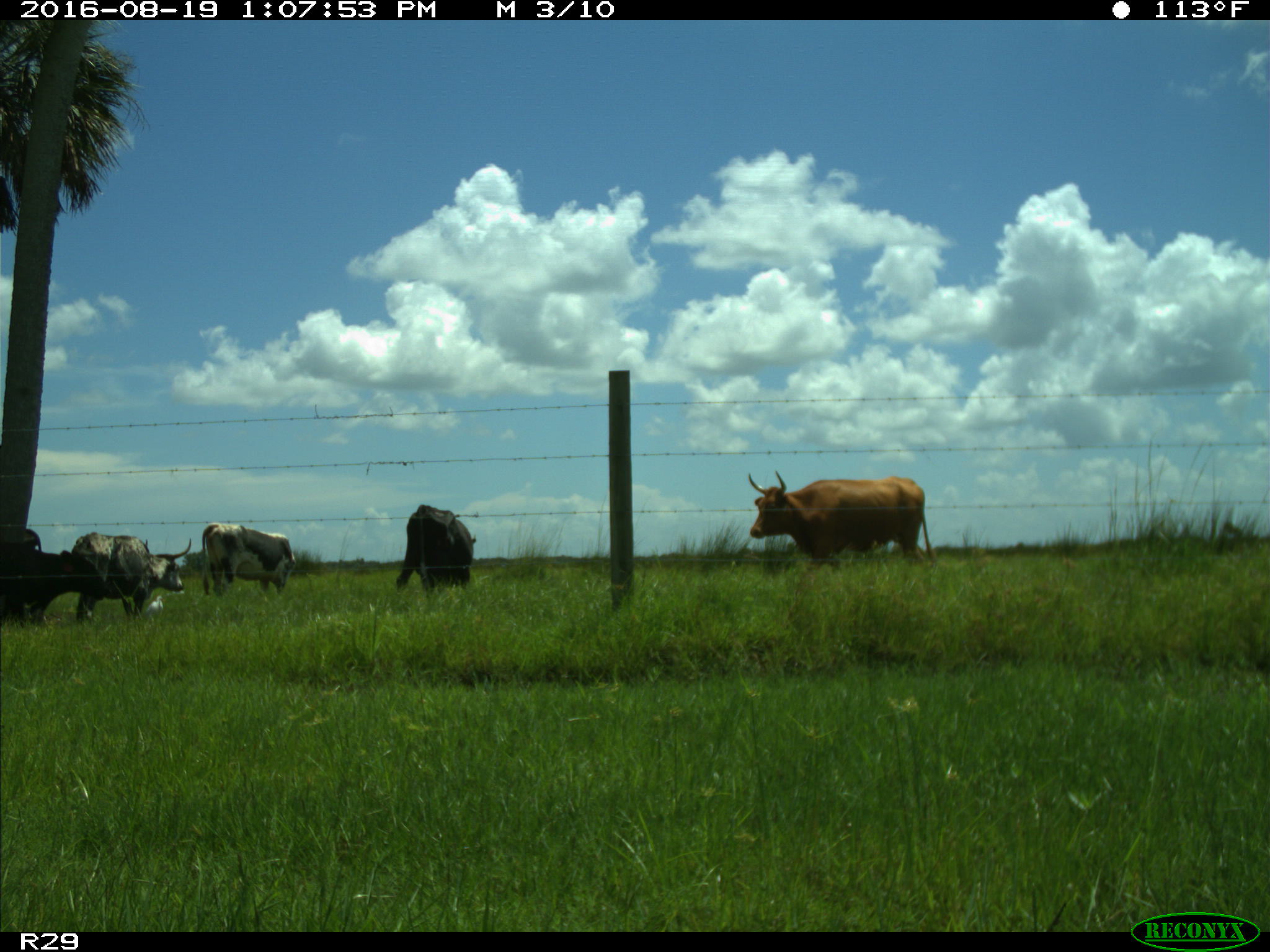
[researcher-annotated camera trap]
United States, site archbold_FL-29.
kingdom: Animalia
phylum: Chordata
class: Mammalia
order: Artiodactyla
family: Bovidae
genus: Bos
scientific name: Bos taurus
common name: domestic cow